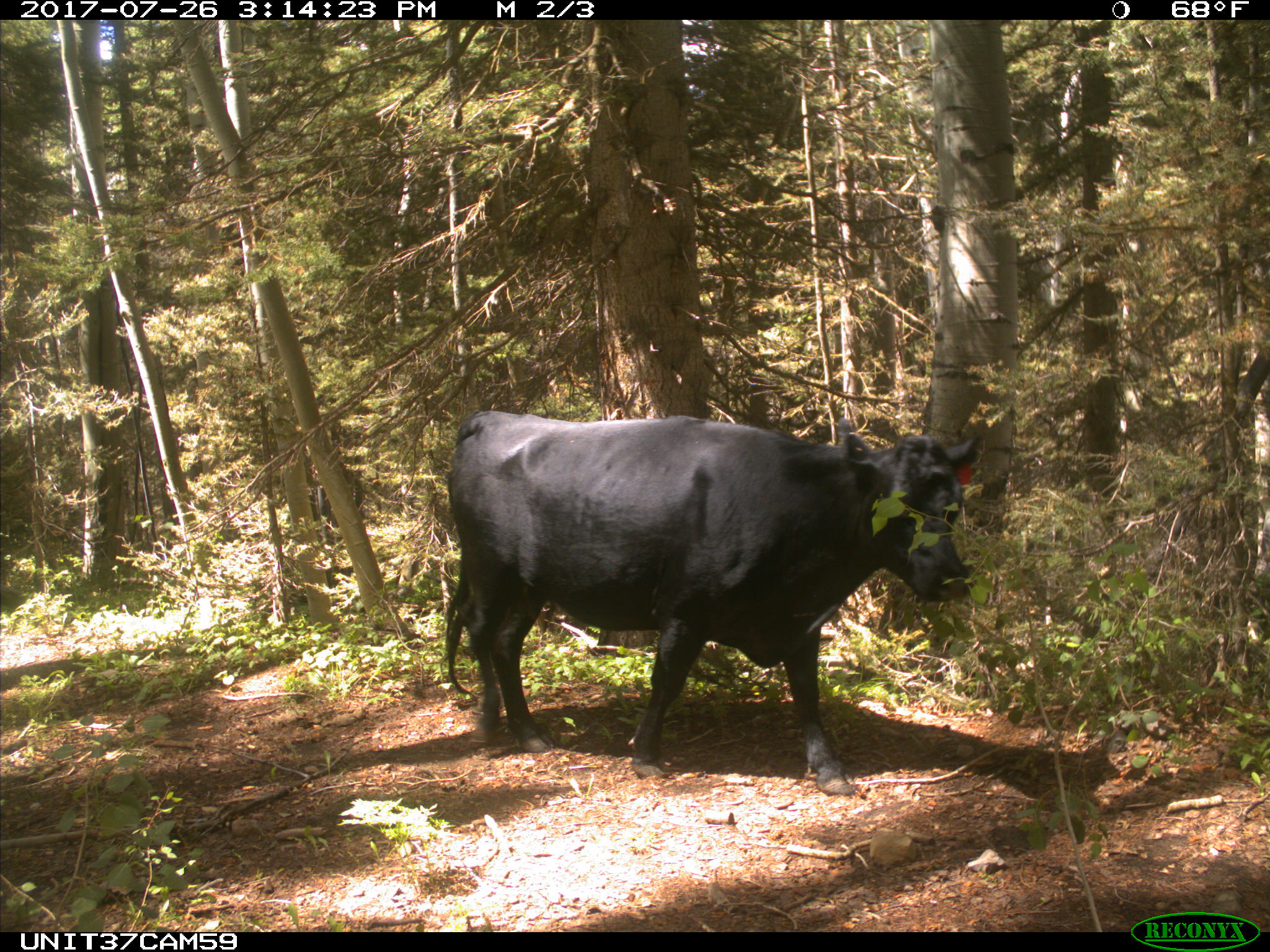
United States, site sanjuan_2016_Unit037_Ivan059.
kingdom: Animalia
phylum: Chordata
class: Mammalia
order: Artiodactyla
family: Bovidae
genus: Bos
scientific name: Bos taurus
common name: domestic cow